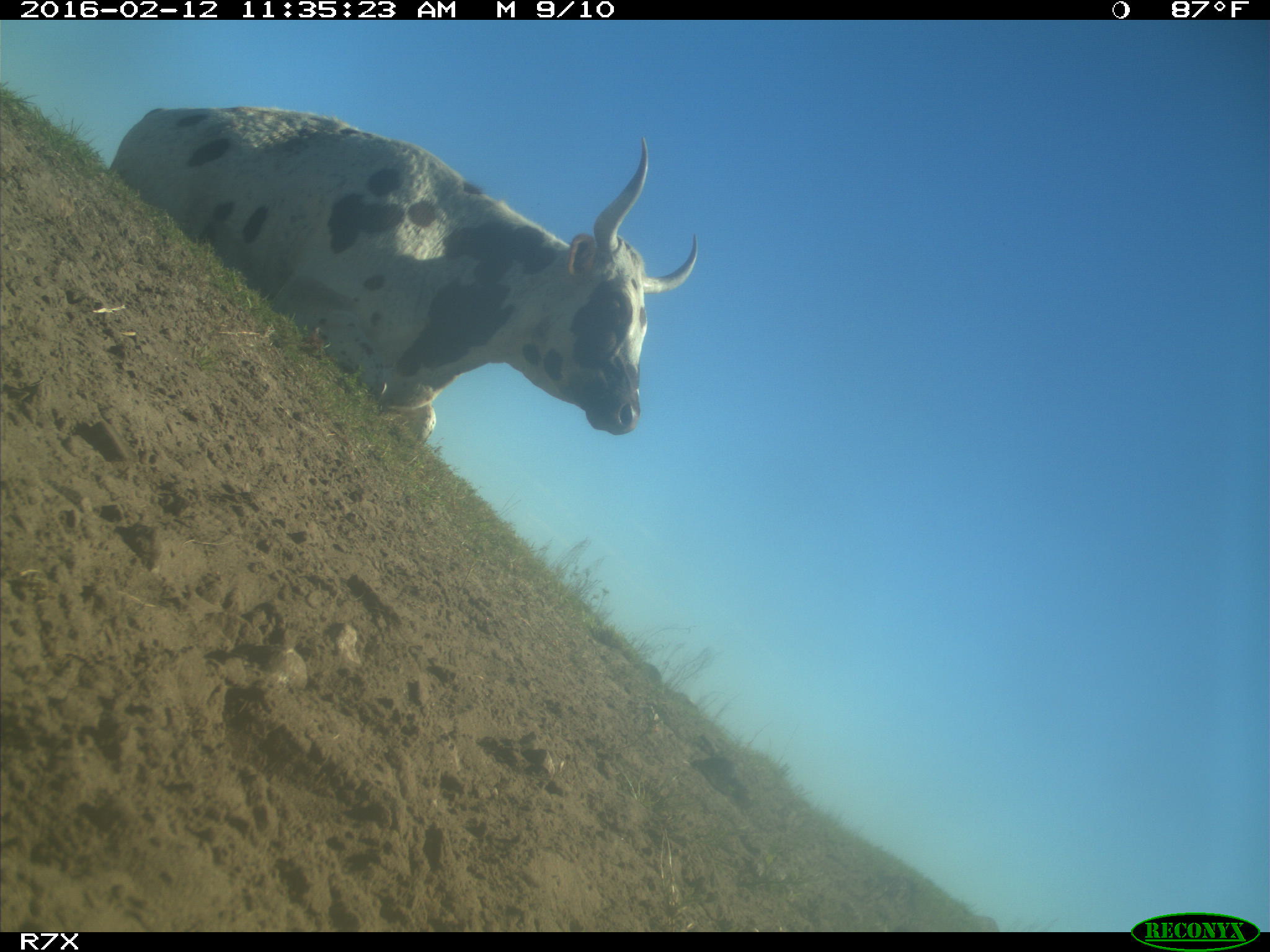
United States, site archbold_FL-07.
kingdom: Animalia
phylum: Chordata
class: Mammalia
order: Artiodactyla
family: Bovidae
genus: Bos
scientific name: Bos taurus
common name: domestic cow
Bos taurus (domestic cow).